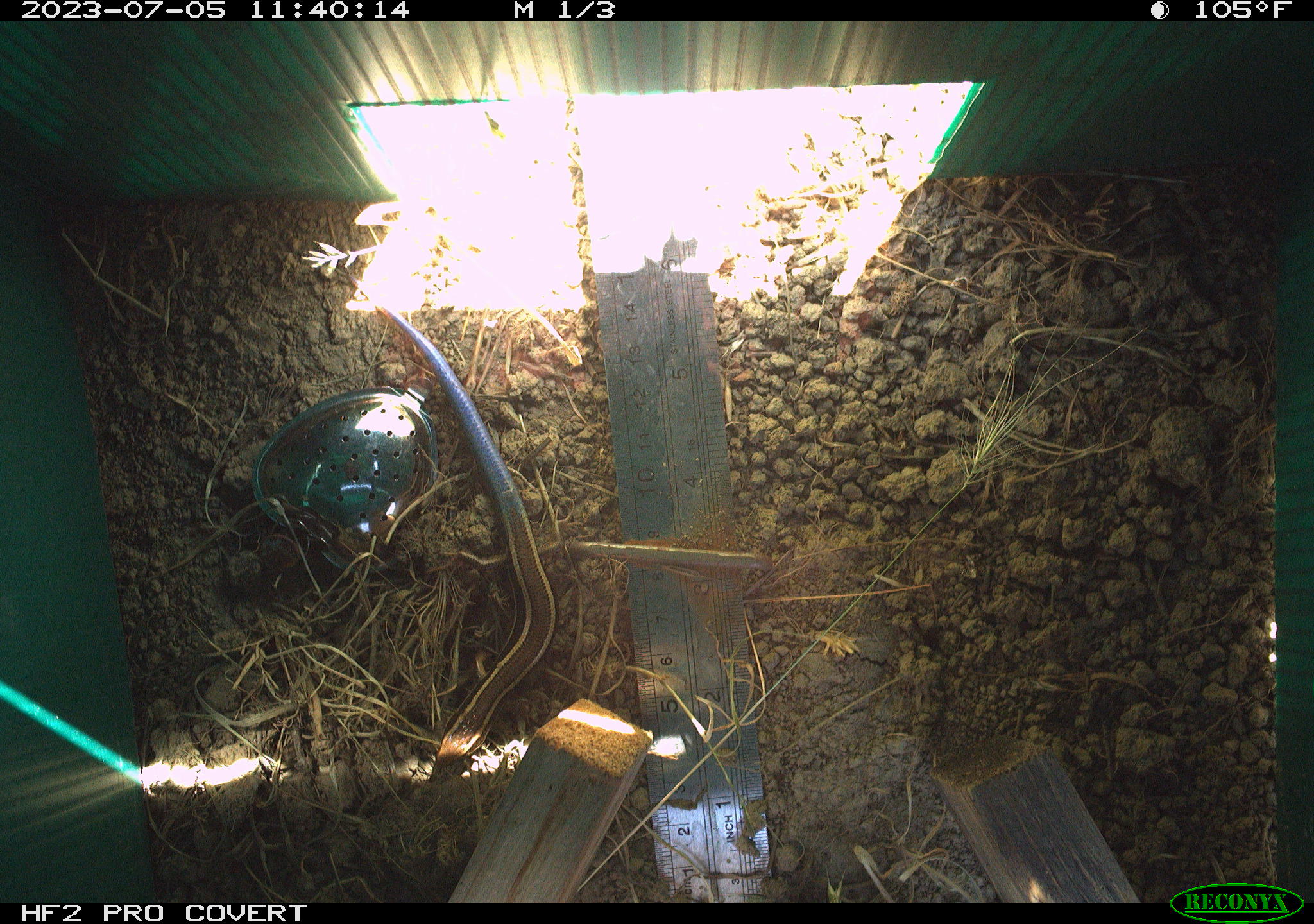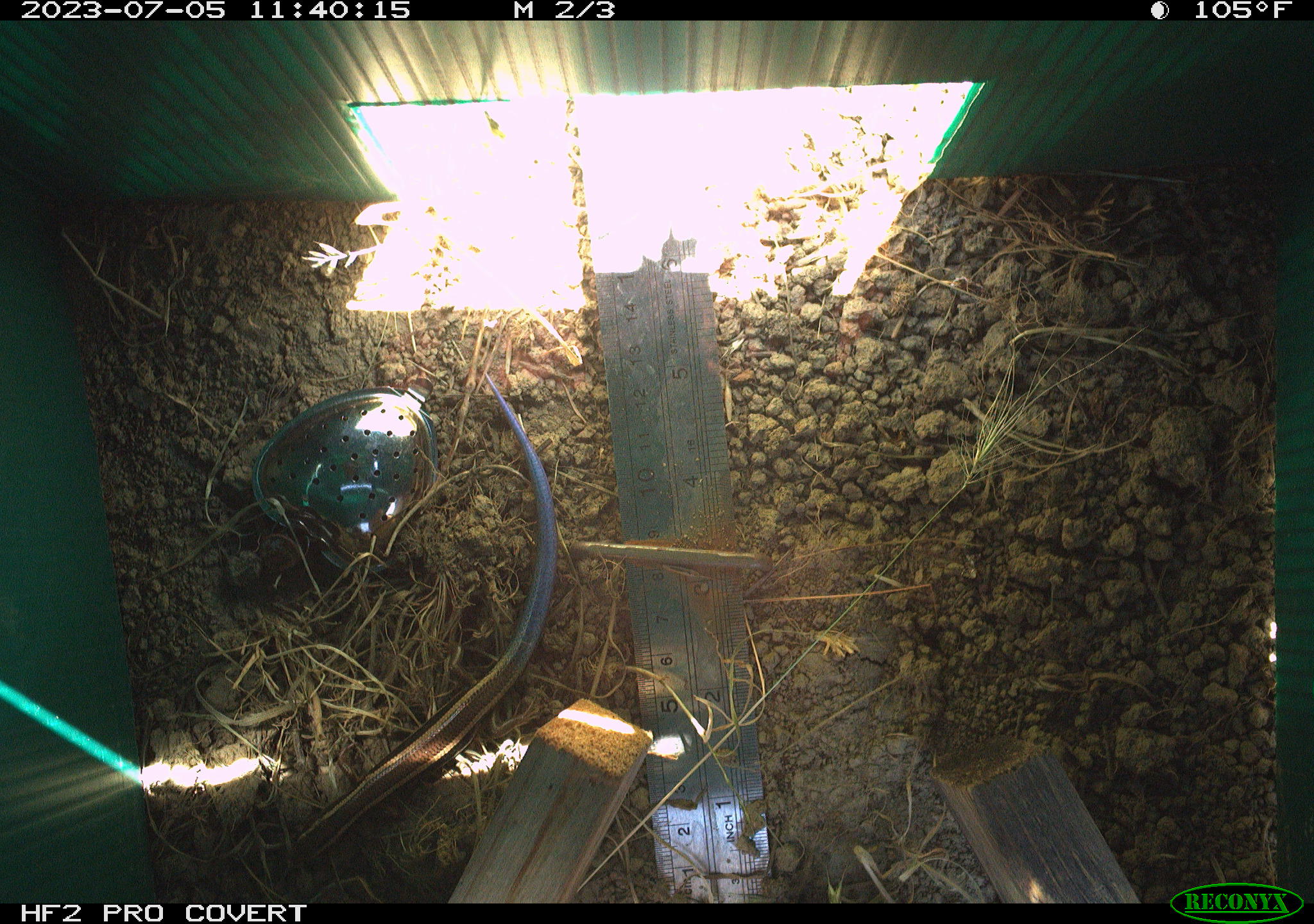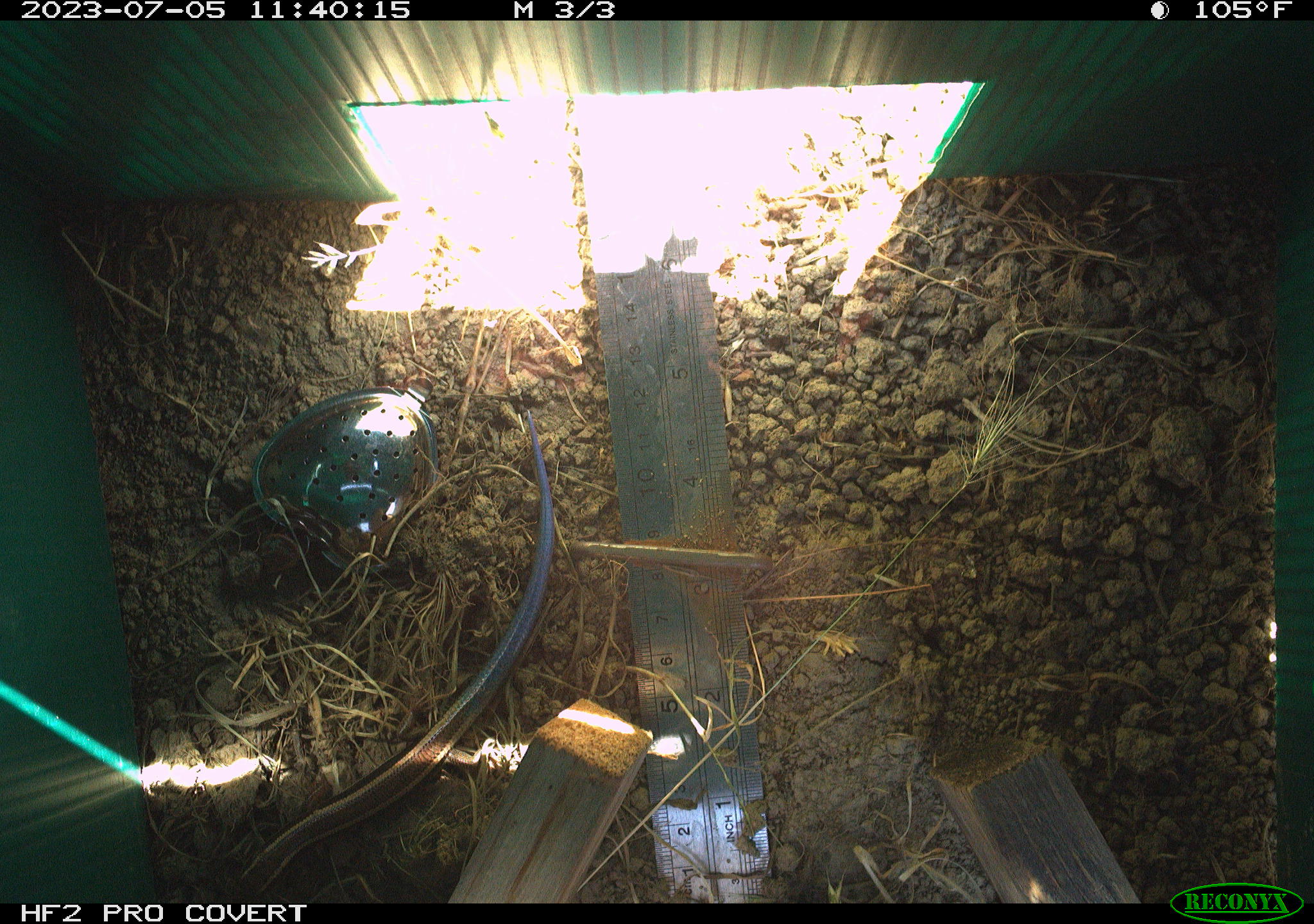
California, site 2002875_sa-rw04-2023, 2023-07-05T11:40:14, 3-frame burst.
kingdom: Animalia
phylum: Chordata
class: Reptilia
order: Squamata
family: Scincidae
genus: Plestiodon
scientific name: Plestiodon skiltonianus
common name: western skink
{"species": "western skink (Plestiodon skiltonianus)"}